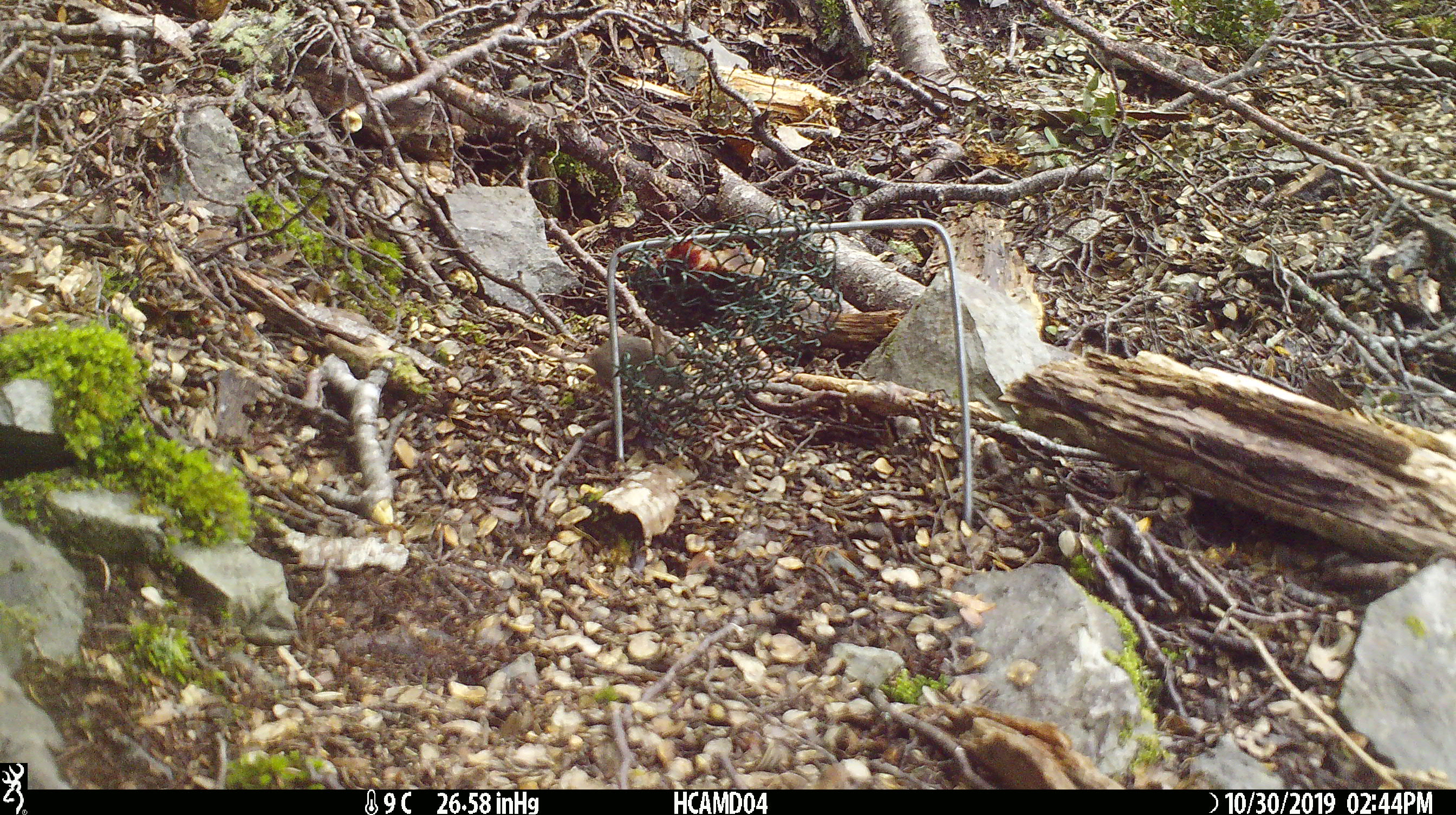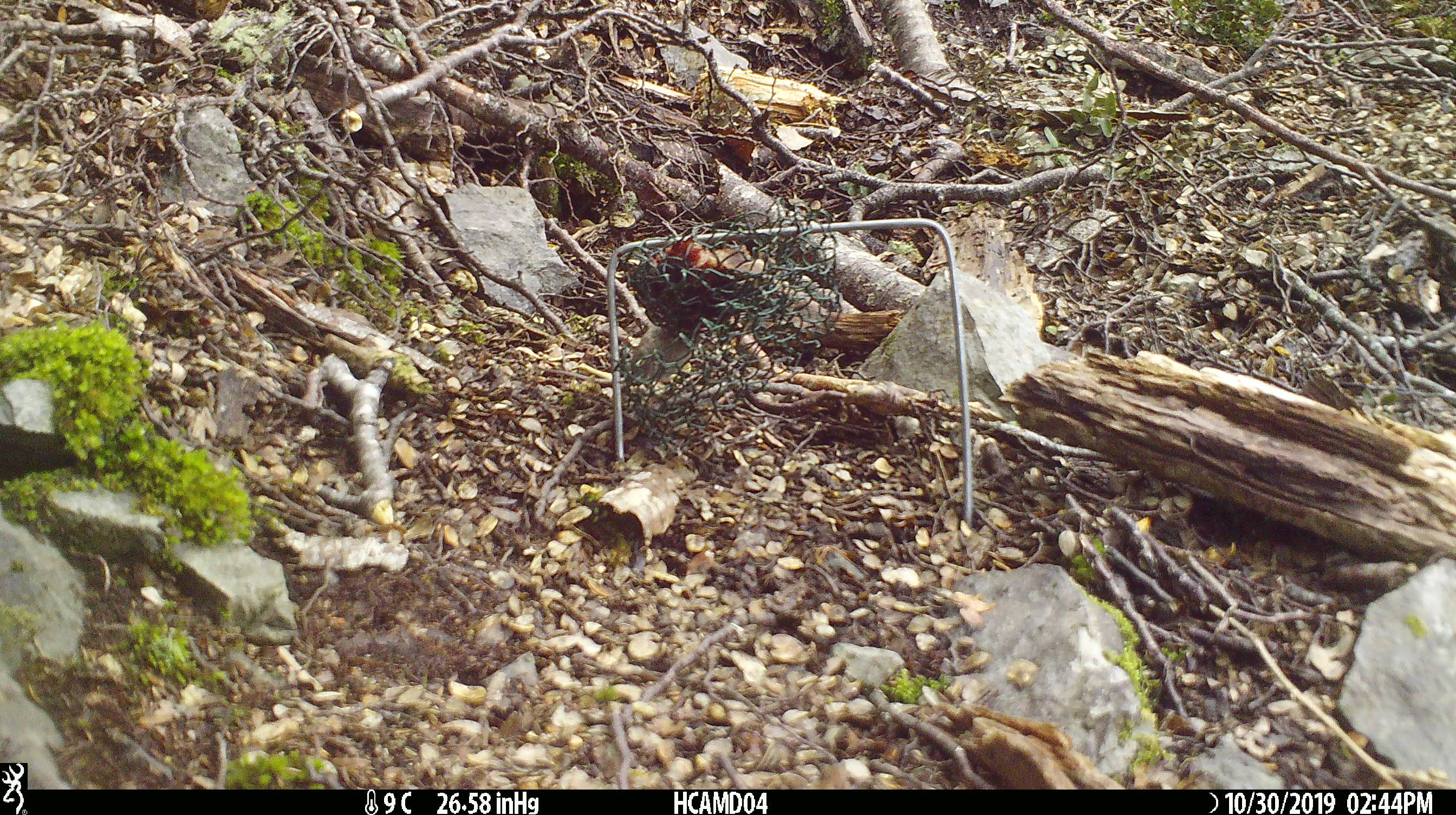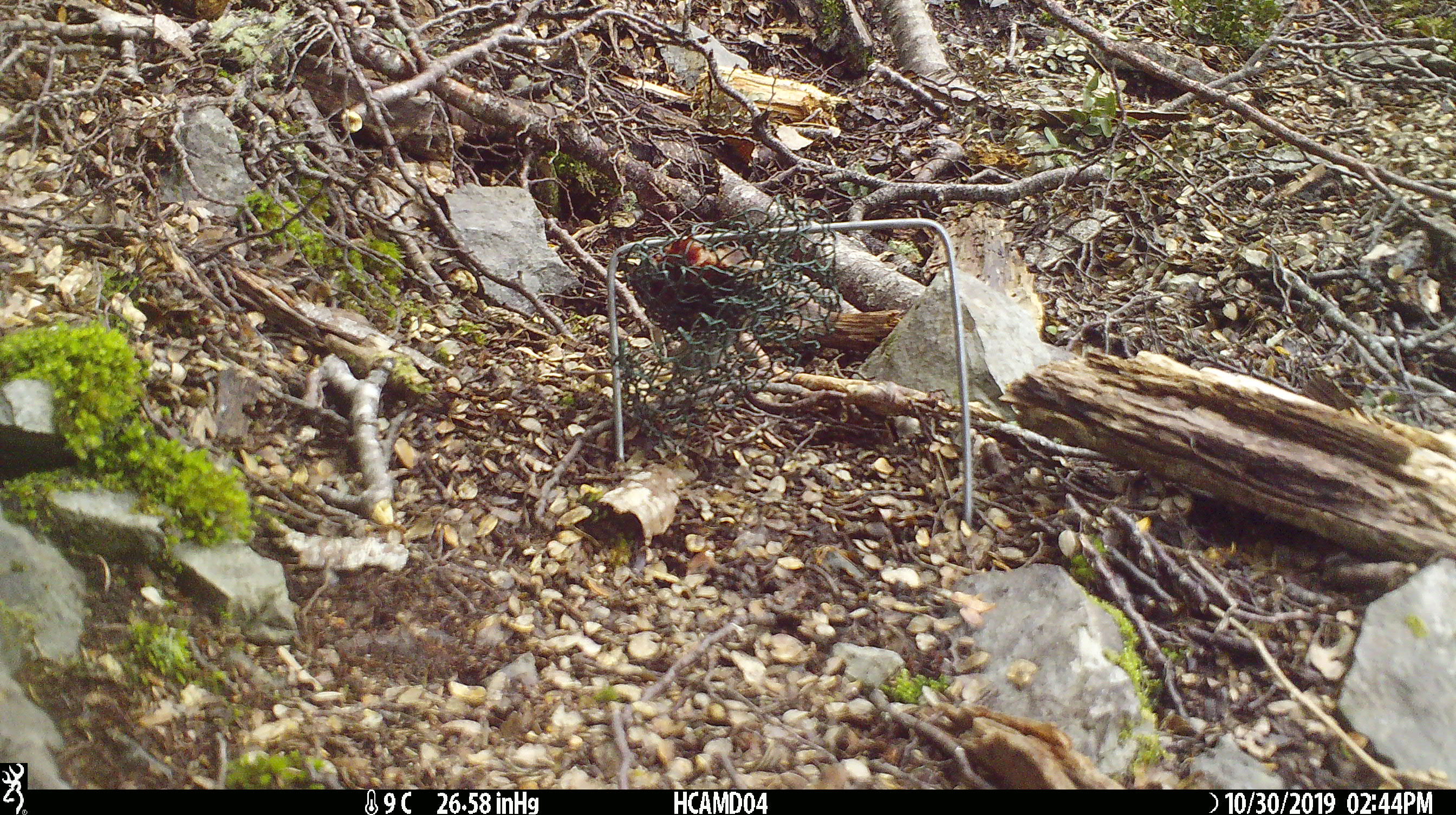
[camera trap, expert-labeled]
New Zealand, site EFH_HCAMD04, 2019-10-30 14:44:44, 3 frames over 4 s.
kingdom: Animalia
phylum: Chordata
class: Mammalia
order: Rodentia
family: Muridae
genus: Mus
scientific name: Mus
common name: mouse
Mouse (Mus).